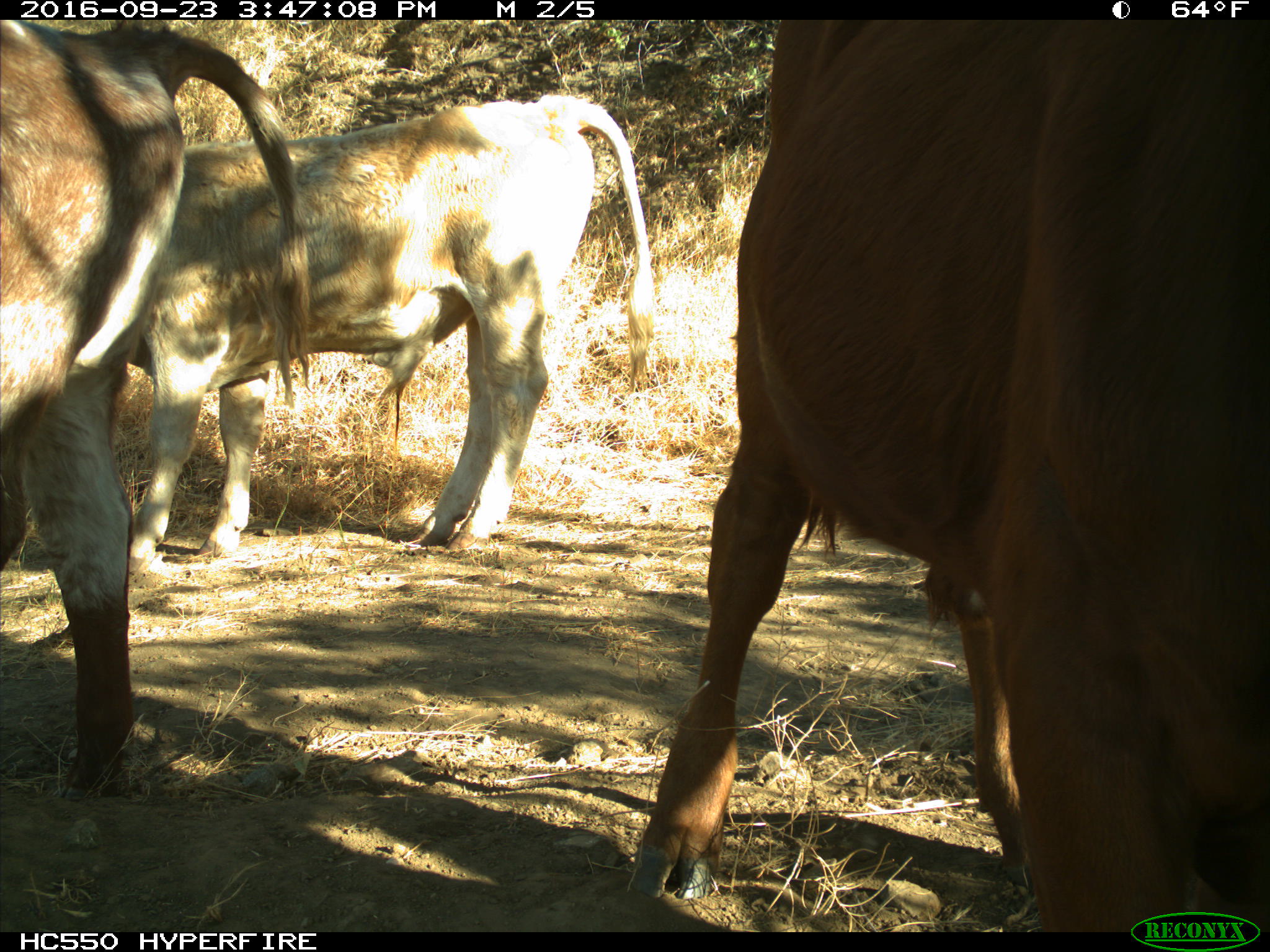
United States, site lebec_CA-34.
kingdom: Animalia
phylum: Chordata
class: Mammalia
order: Artiodactyla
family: Bovidae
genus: Bos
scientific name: Bos taurus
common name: domestic cow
Bos taurus (domestic cow).